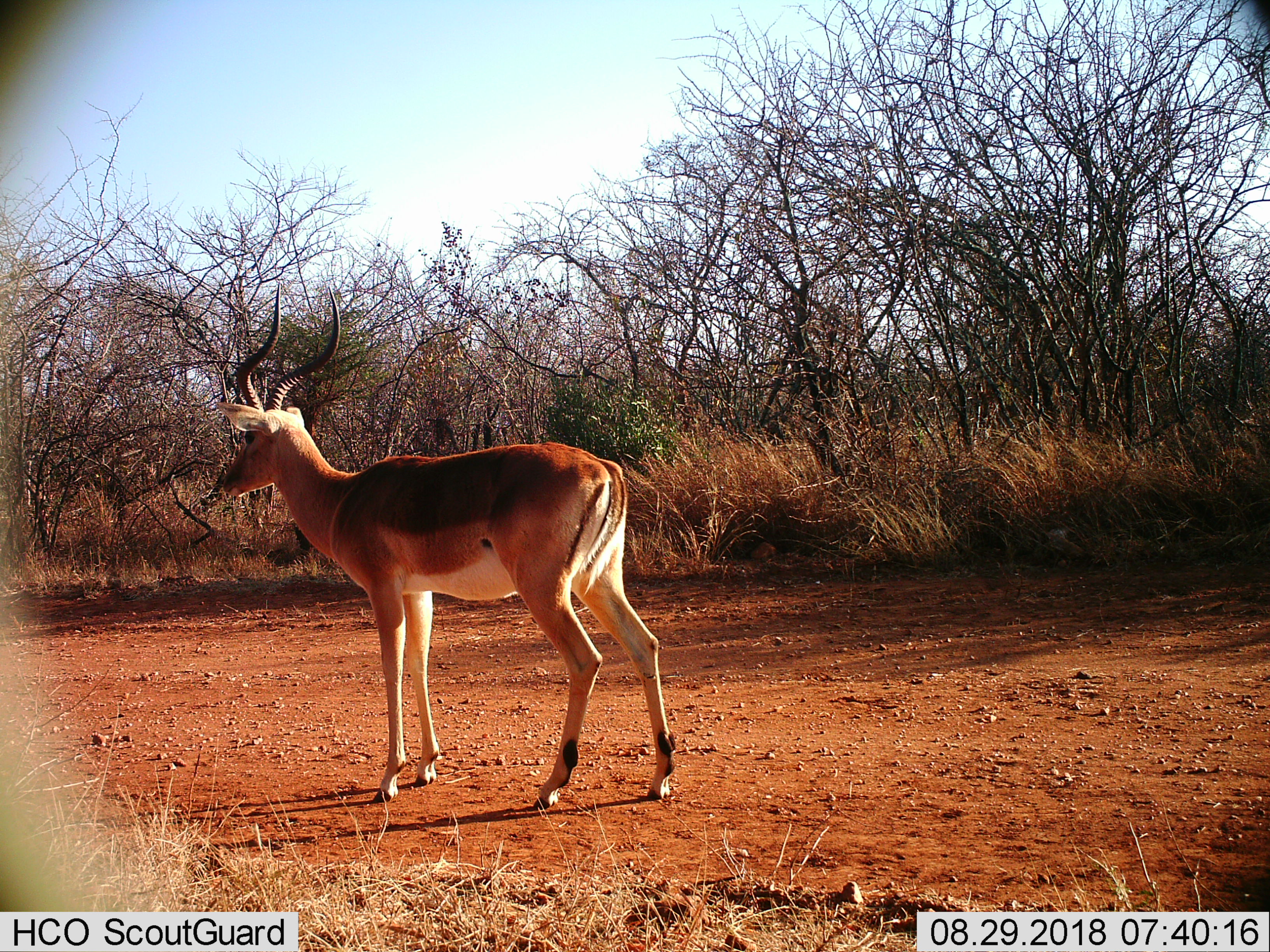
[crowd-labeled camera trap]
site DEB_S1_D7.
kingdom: Animalia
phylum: Chordata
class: Mammalia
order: Artiodactyla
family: Bovidae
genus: Aepyceros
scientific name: Aepyceros melampus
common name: impala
Impala (Aepyceros melampus), count 1. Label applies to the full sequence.